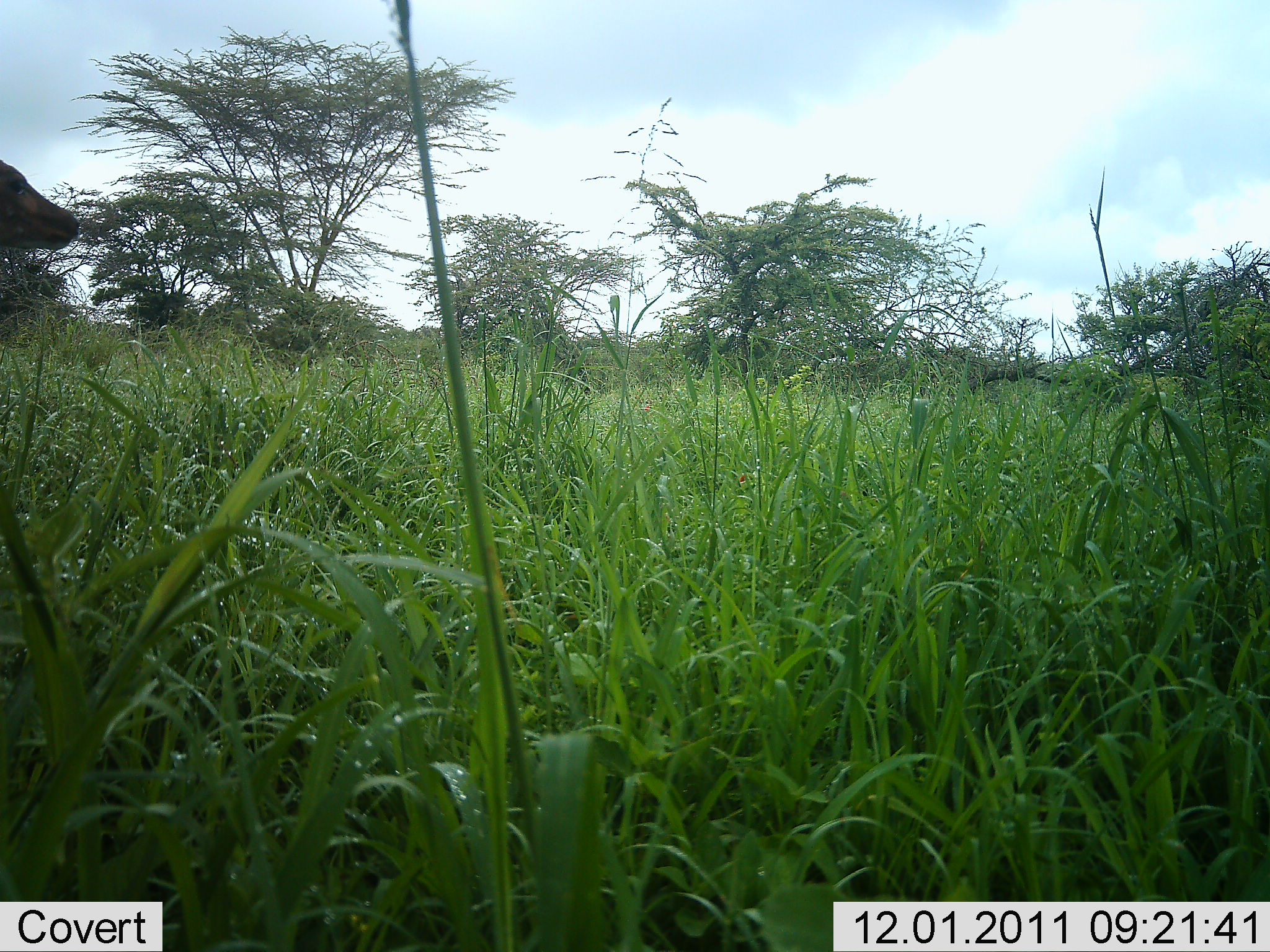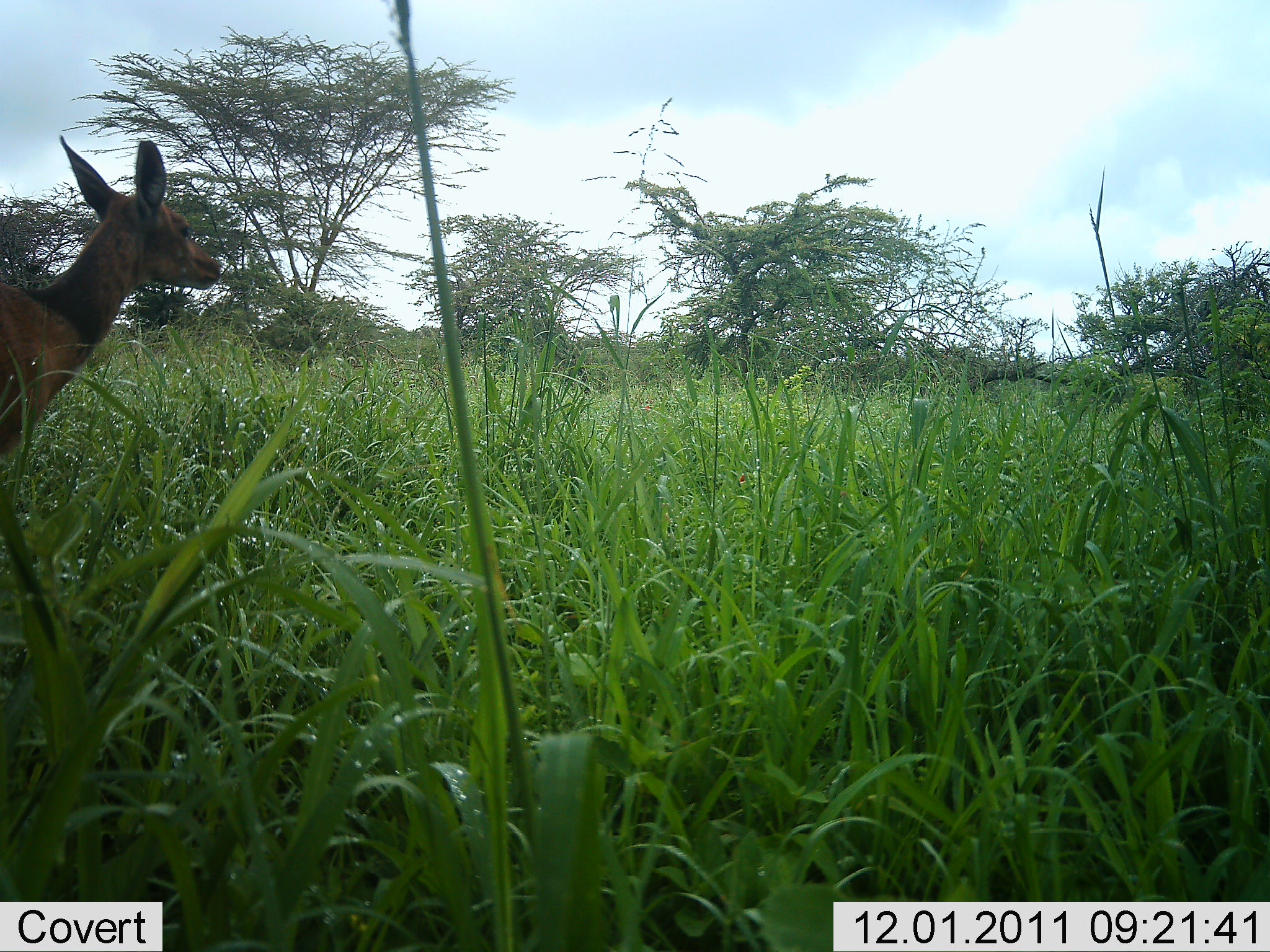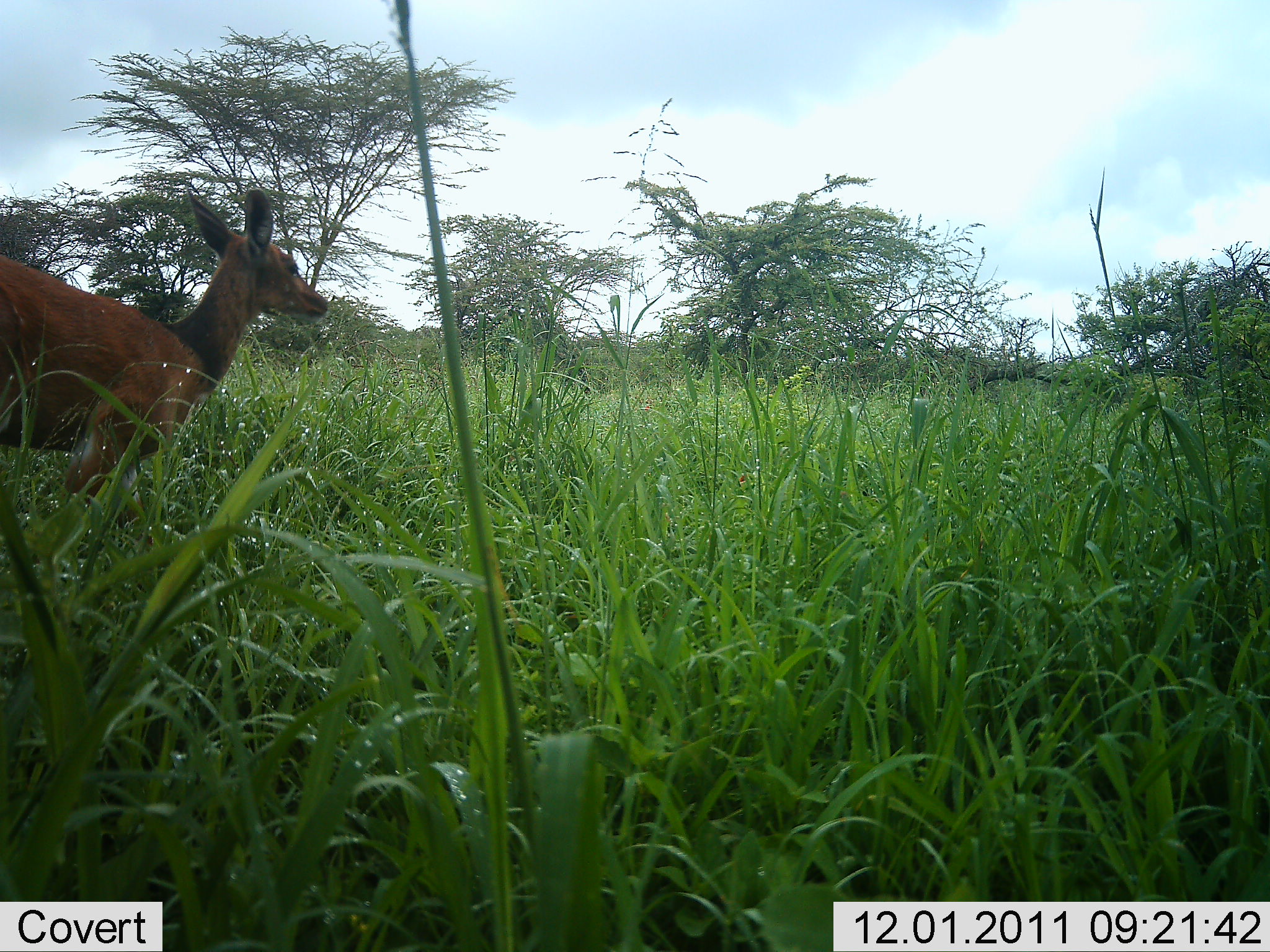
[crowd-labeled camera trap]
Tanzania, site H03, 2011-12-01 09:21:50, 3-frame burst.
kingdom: Animalia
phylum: Chordata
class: Mammalia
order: Artiodactyla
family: Bovidae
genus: Redunca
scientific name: Redunca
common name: reedbuck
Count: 1.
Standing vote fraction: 9%.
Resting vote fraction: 0%.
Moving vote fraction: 100%.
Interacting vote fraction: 0%.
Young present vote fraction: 0%.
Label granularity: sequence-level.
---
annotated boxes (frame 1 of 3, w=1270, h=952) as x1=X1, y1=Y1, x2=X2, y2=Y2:
animal: x1=0, y1=158, x2=79, y2=253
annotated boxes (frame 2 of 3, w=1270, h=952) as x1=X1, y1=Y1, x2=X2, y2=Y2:
animal: x1=0, y1=134, x2=225, y2=456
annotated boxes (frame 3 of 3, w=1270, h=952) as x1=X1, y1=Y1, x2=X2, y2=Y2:
animal: x1=0, y1=185, x2=330, y2=548